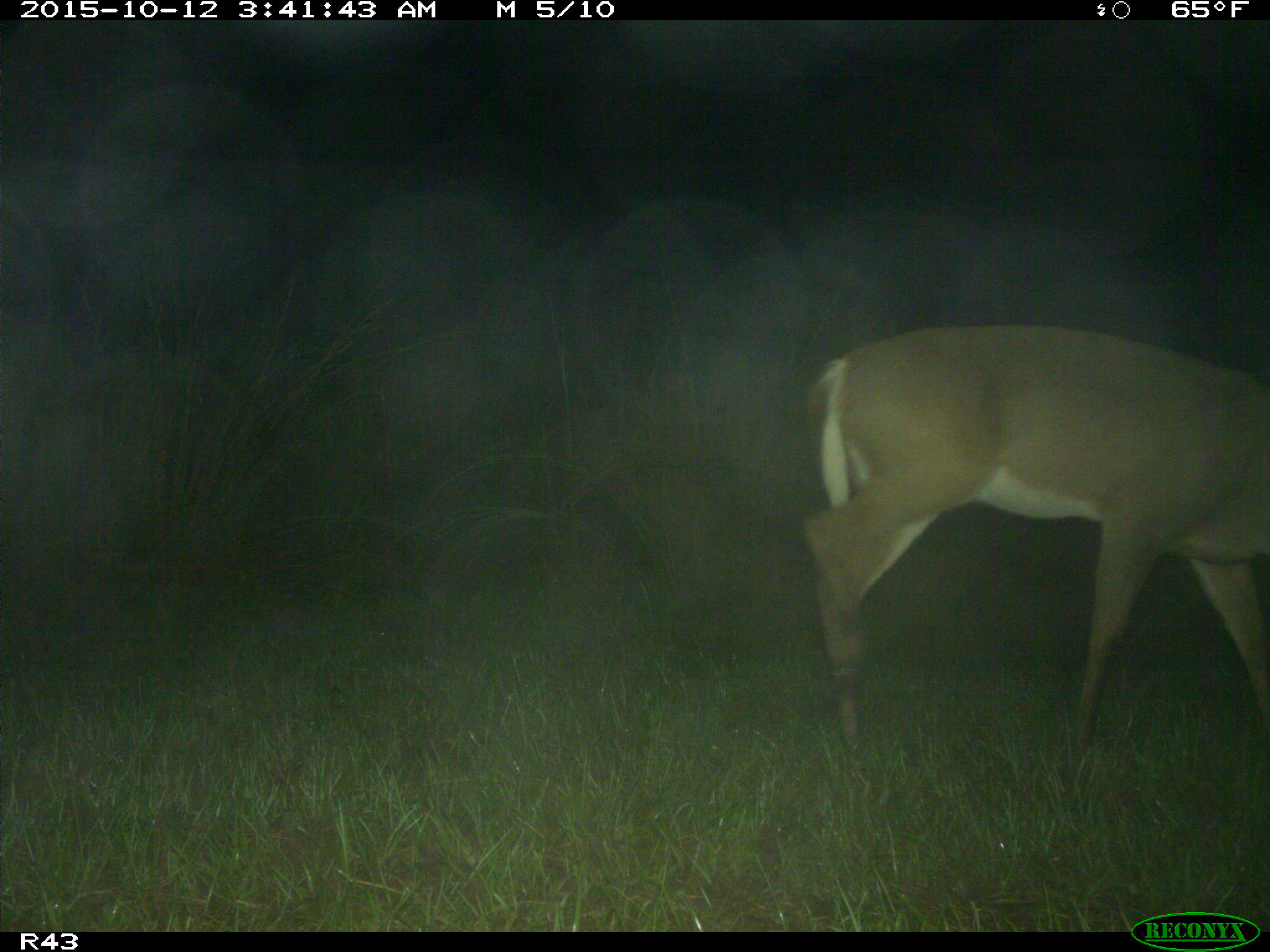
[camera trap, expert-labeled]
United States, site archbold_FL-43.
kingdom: Animalia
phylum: Chordata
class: Mammalia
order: Artiodactyla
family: Cervidae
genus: Odocoileus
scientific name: Odocoileus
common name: deer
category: unidentified deer